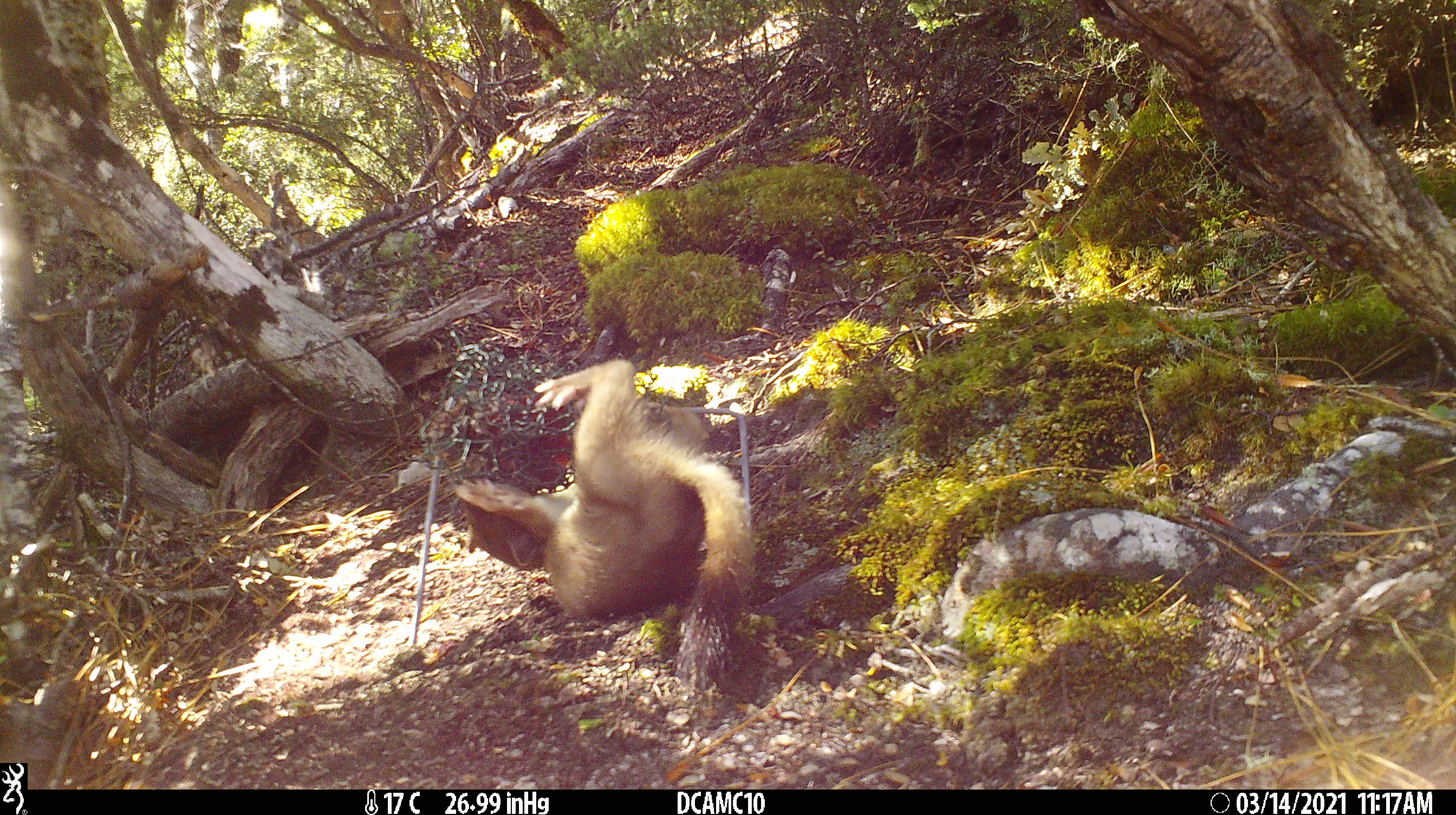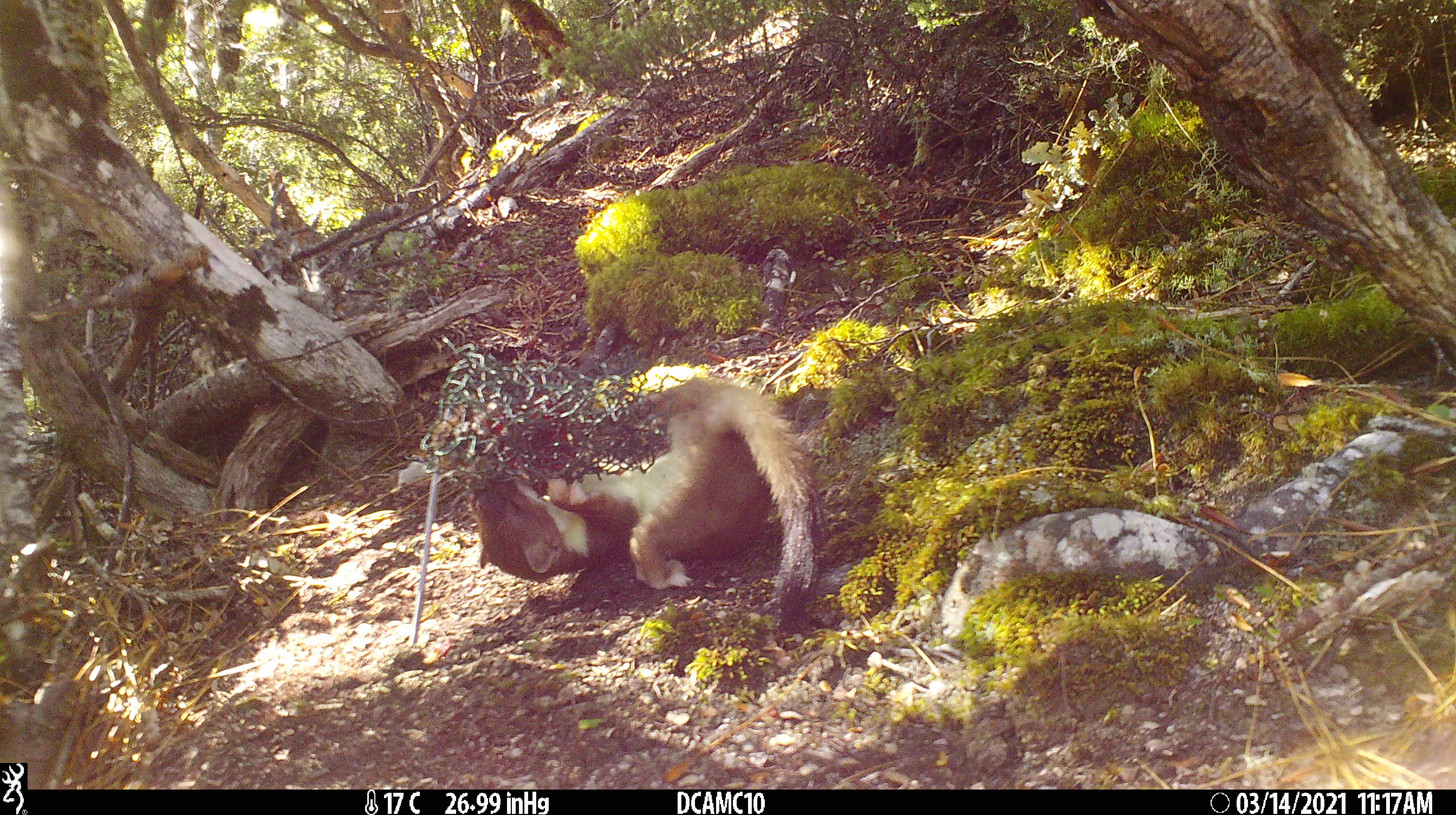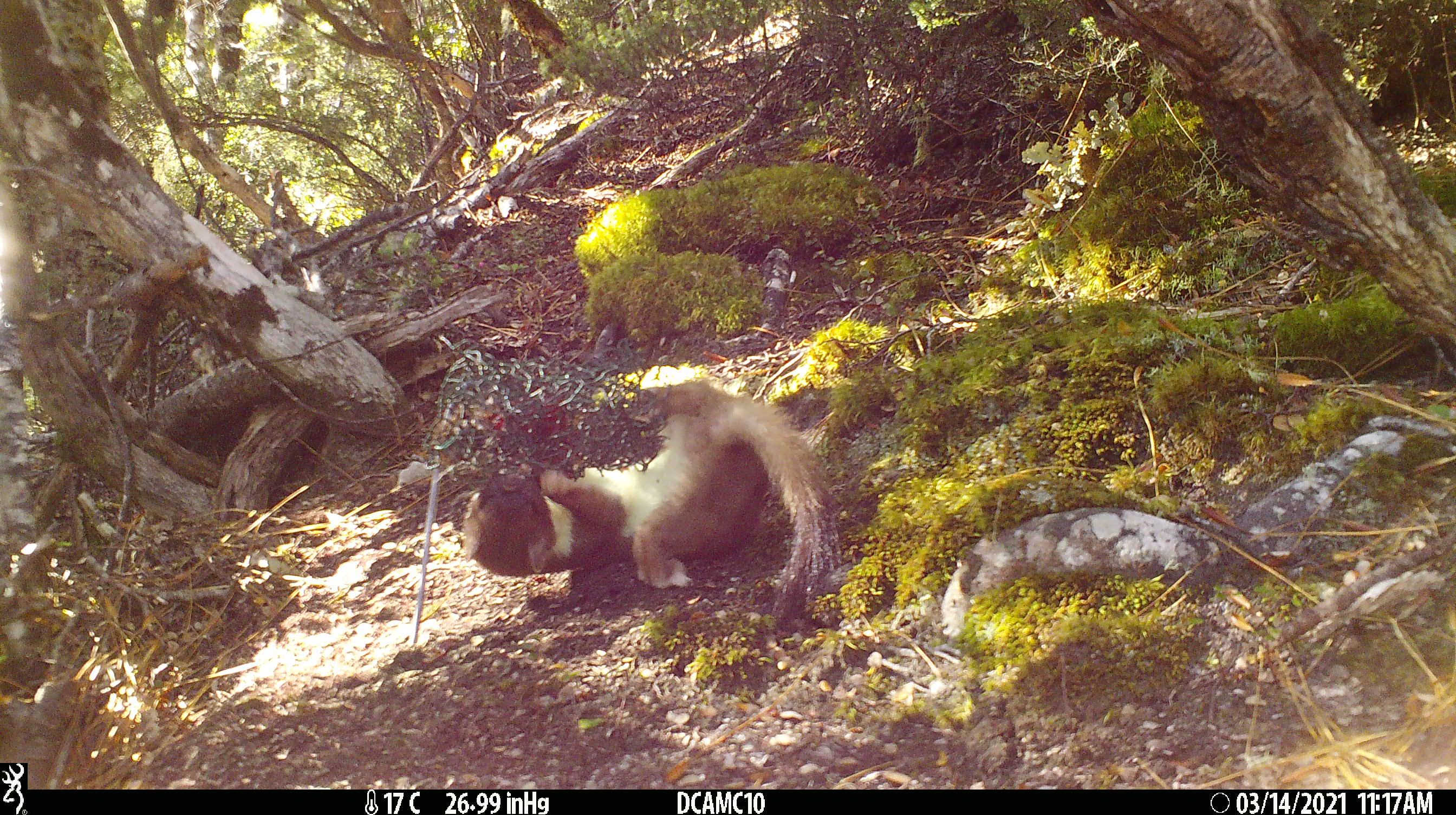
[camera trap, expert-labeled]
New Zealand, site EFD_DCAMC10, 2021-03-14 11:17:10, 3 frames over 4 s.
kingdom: Animalia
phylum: Chordata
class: Mammalia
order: Carnivora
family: Mustelidae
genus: Mustela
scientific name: Mustela erminea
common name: stoat